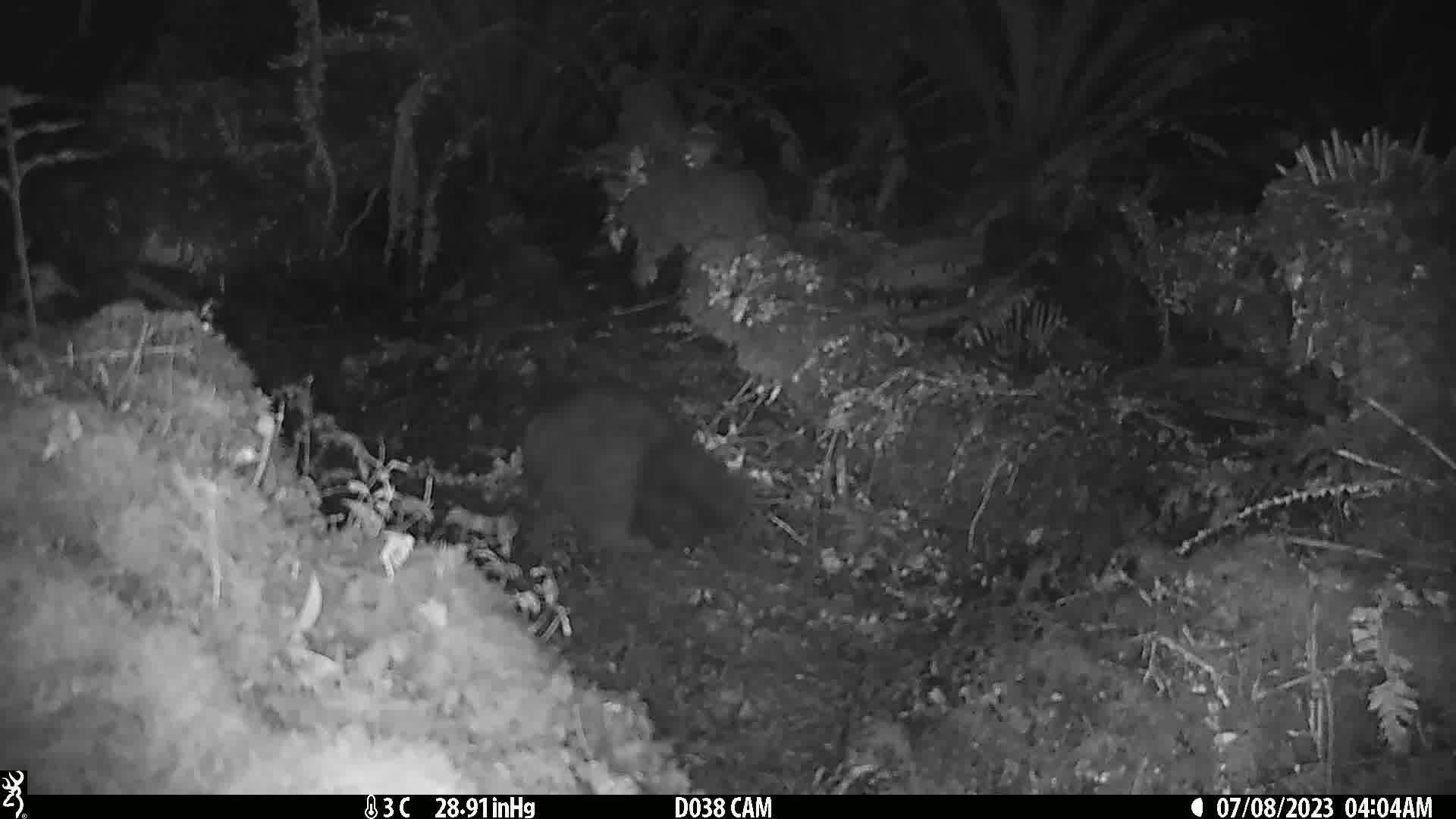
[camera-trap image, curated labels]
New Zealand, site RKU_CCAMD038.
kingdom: Animalia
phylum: Chordata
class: Mammalia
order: Diprotodontia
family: Phalangeridae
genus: Trichosurus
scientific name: Trichosurus vulpecula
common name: common brushtail possum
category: possum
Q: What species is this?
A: Possum (common brushtail possum) (Trichosurus vulpecula).